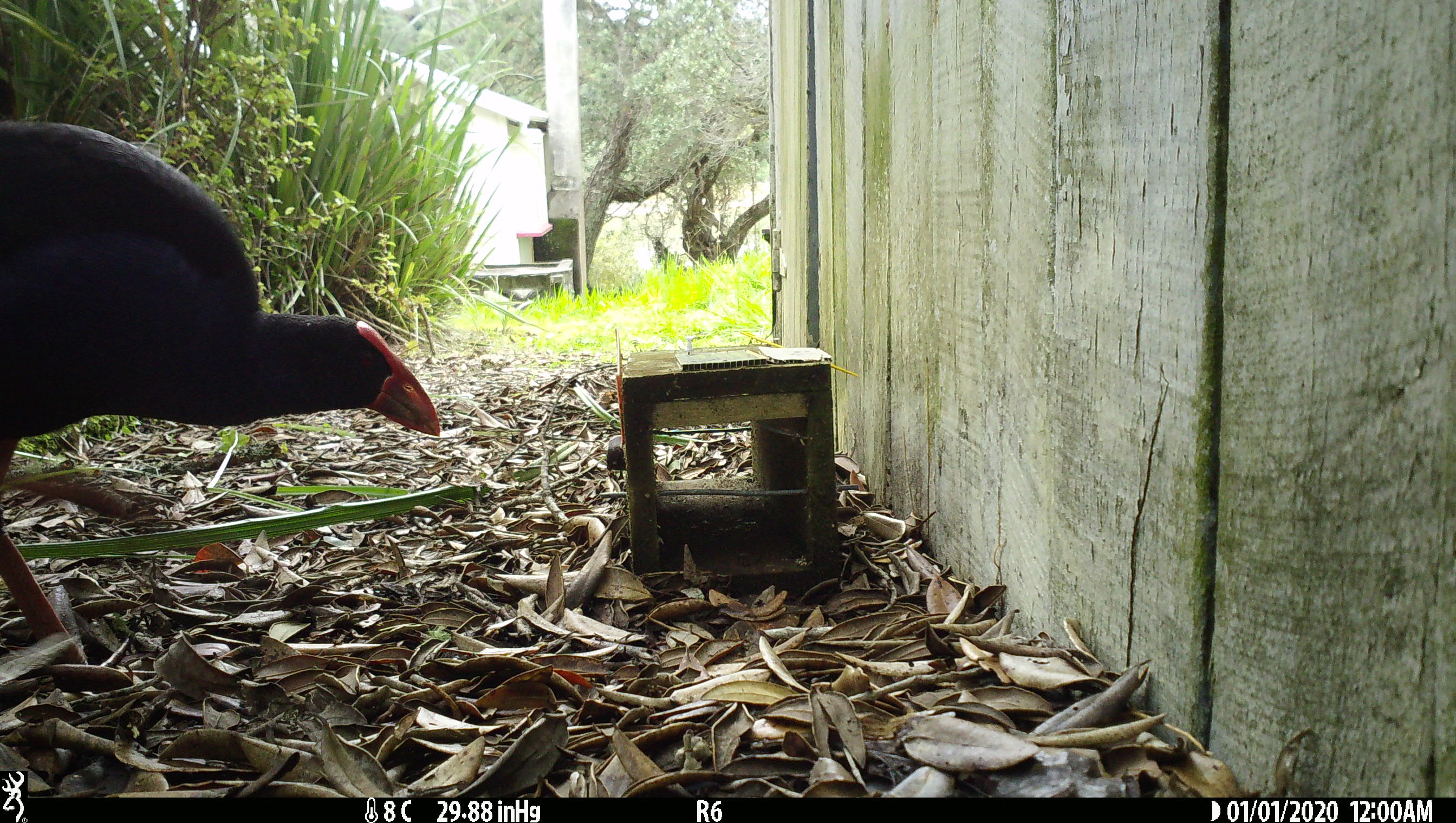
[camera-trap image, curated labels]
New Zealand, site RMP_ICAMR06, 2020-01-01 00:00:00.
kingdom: Animalia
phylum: Chordata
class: Aves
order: Gruiformes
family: Rallidae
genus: Porphyrio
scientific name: Porphyrio melanotus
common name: australasian swamphen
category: pukeko